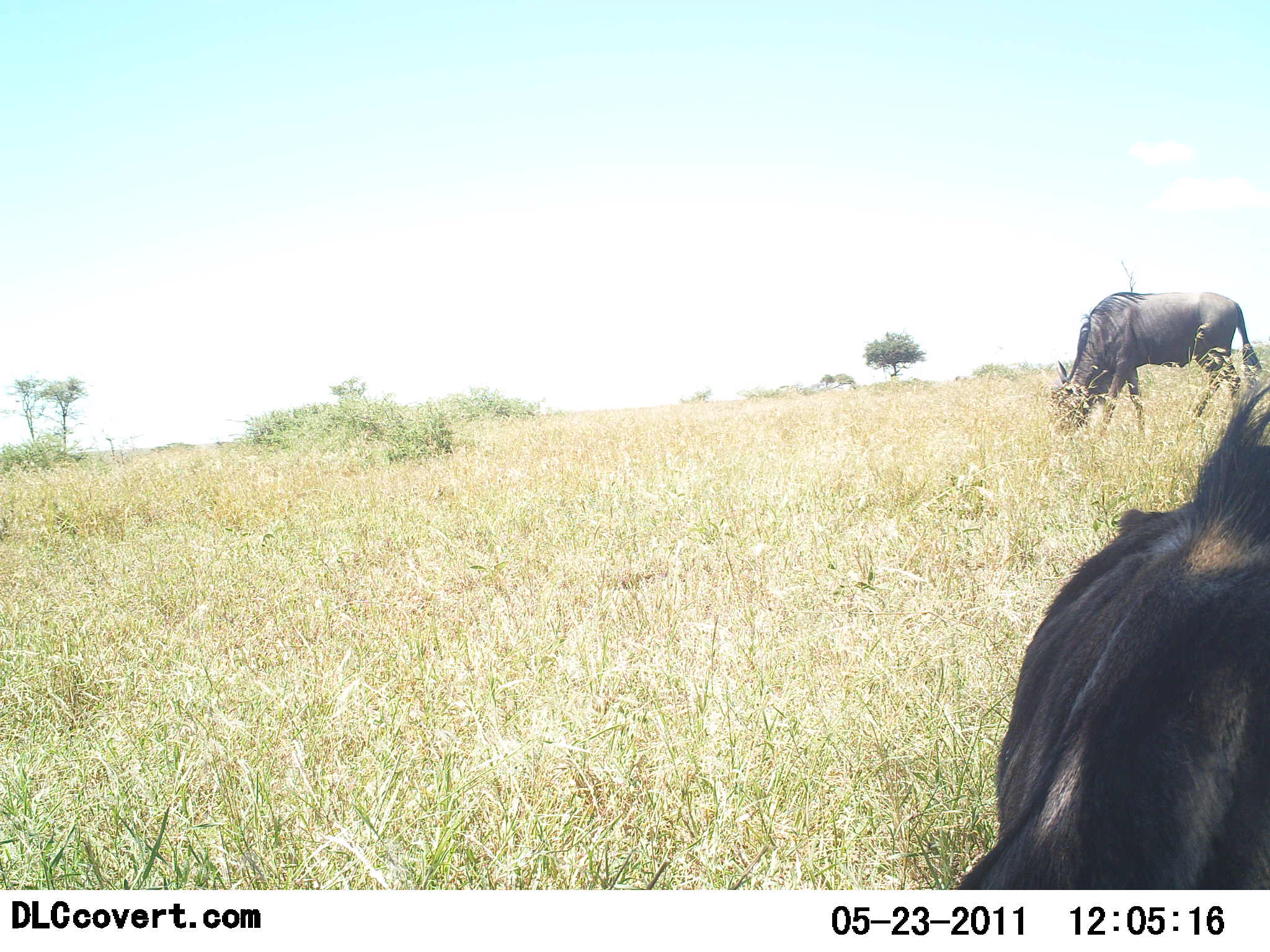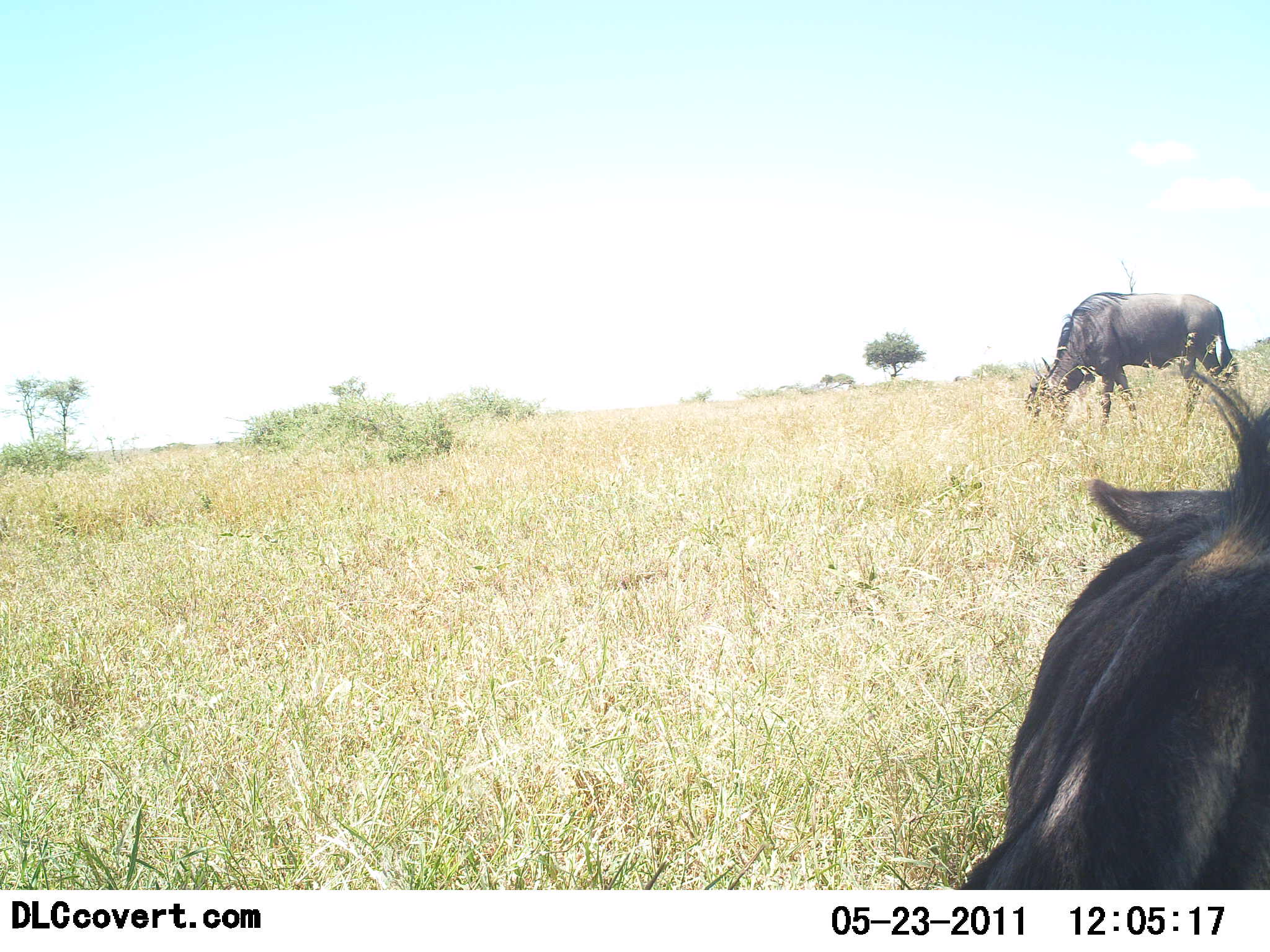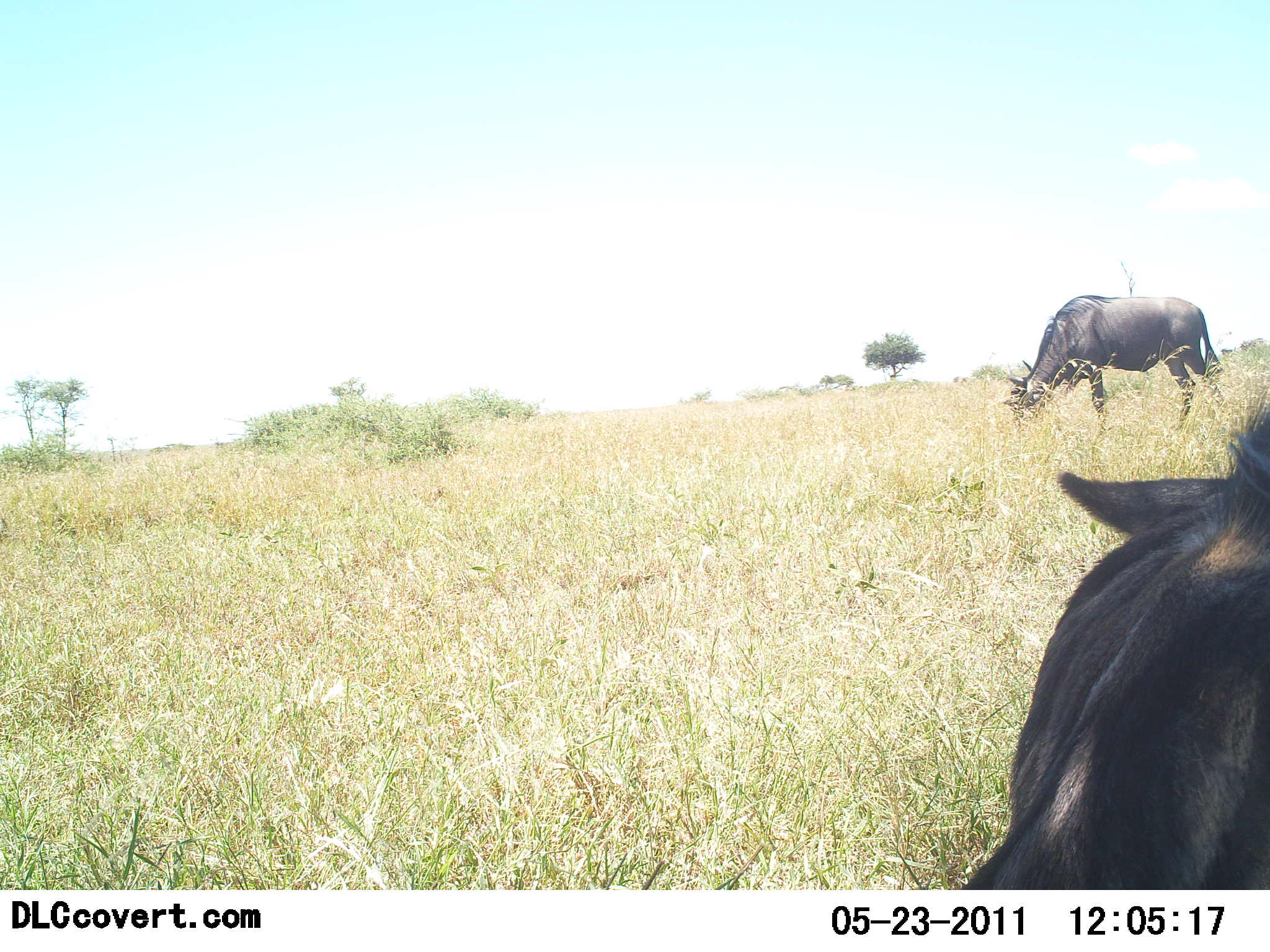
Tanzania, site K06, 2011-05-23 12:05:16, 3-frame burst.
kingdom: Animalia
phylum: Chordata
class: Mammalia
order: Artiodactyla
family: Bovidae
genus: Connochaetes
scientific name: Connochaetes taurinus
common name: blue wildebeest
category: wildebeest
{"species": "wildebeest (blue wildebeest) (Connochaetes taurinus)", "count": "2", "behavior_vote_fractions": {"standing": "17%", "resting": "25%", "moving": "8%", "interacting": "0%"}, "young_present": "0%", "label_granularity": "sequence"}